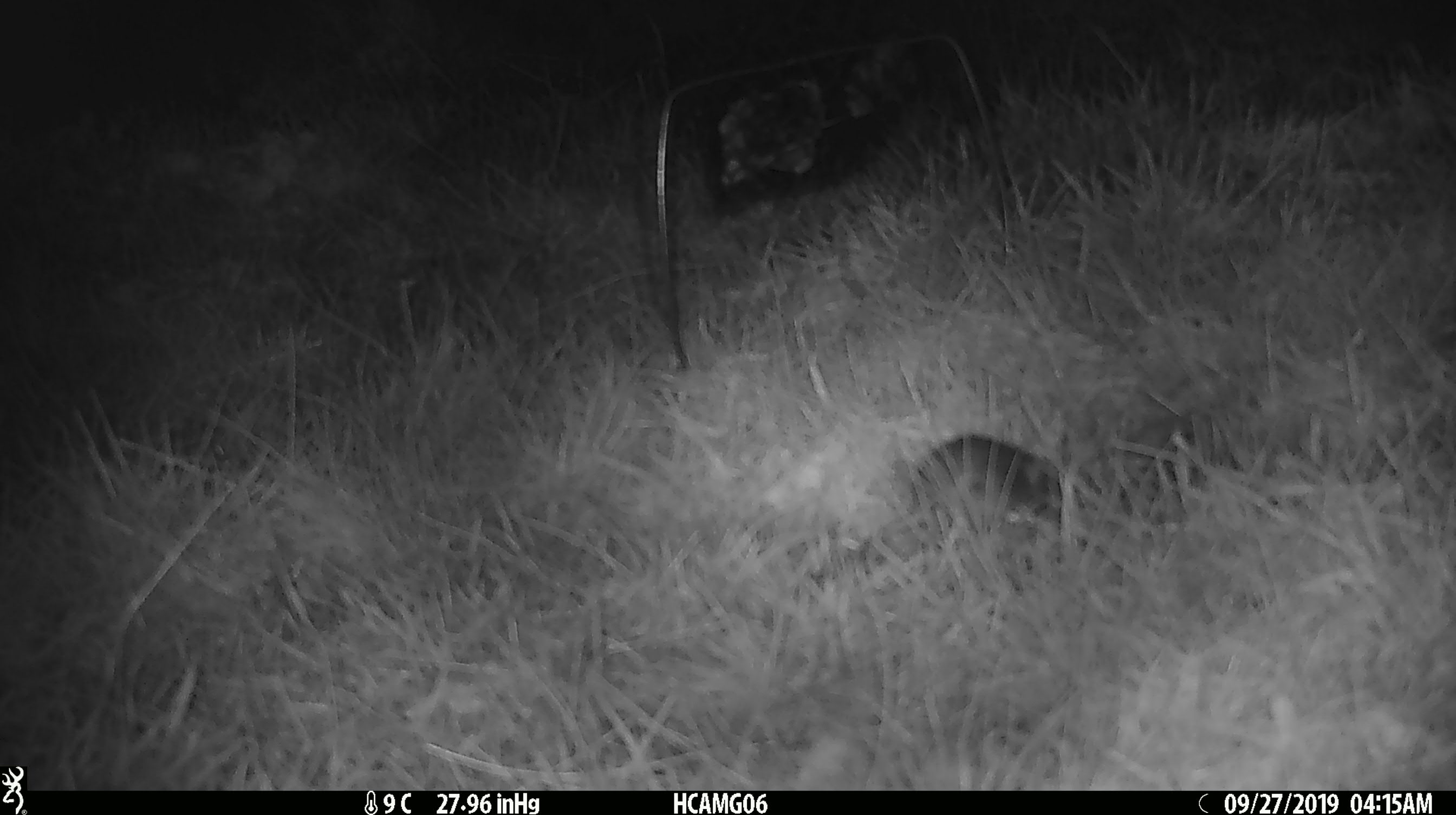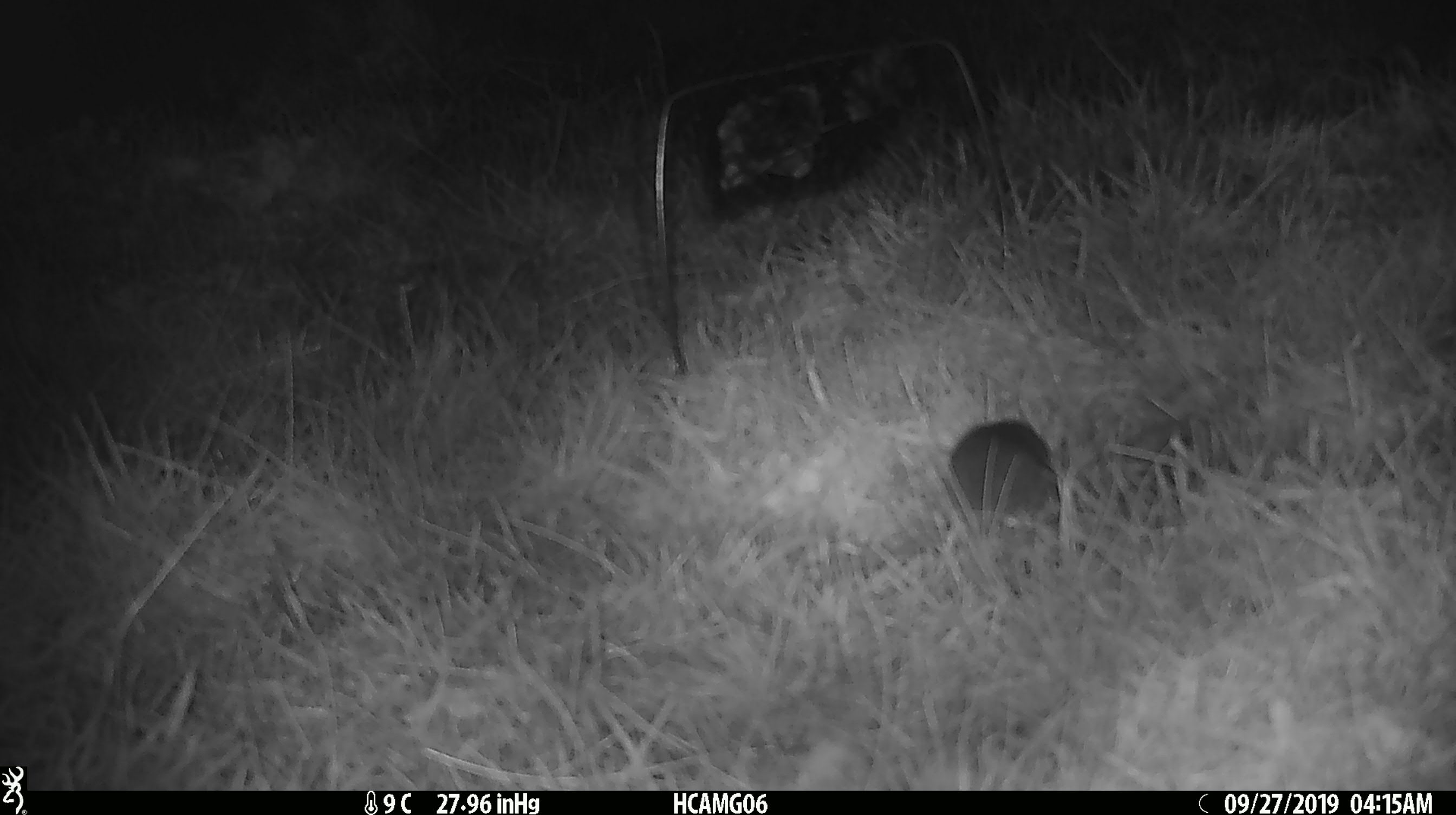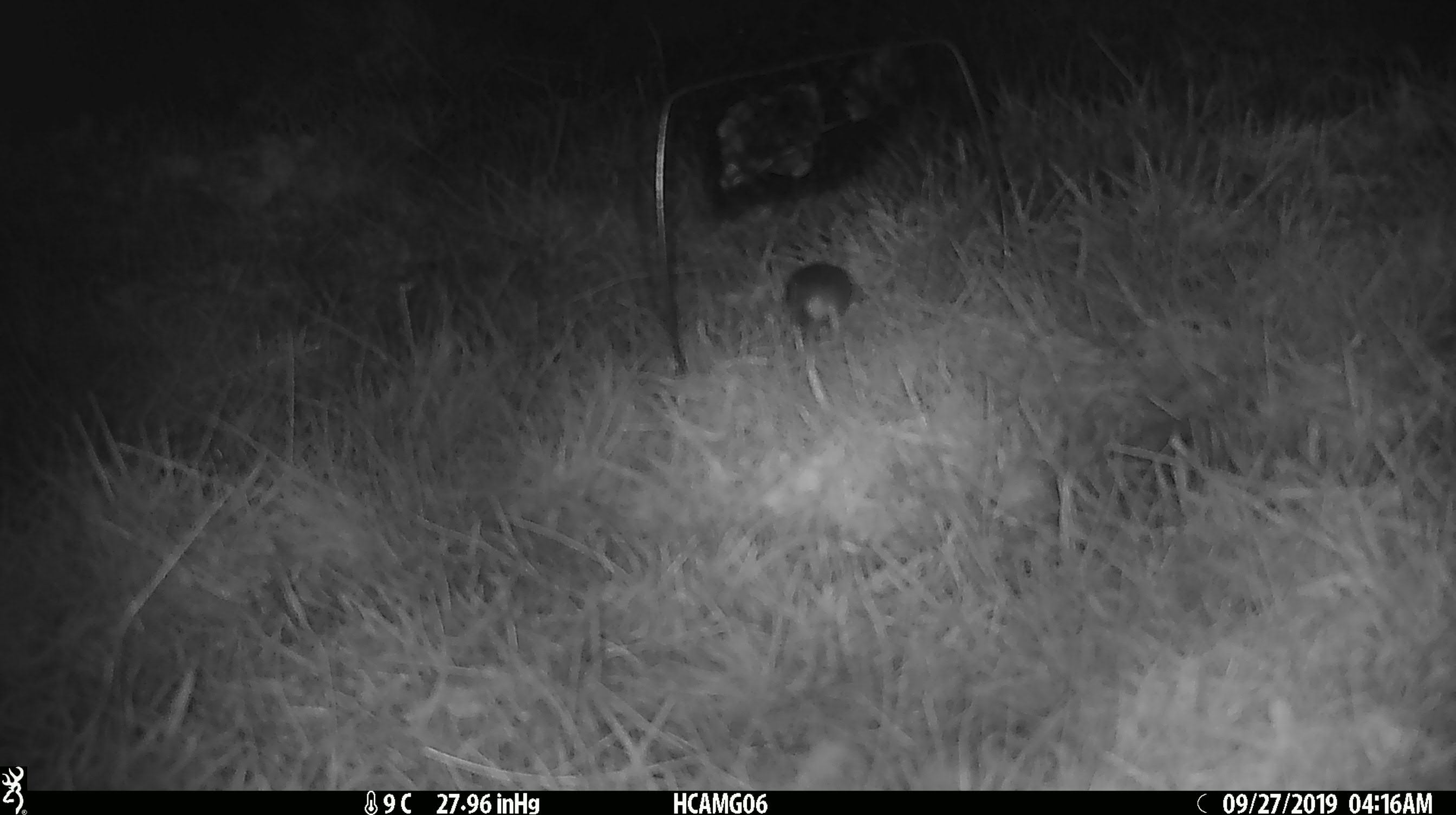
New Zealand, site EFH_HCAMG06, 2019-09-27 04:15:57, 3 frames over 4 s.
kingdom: Animalia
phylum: Chordata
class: Mammalia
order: Rodentia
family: Muridae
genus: Mus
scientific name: Mus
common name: mouse